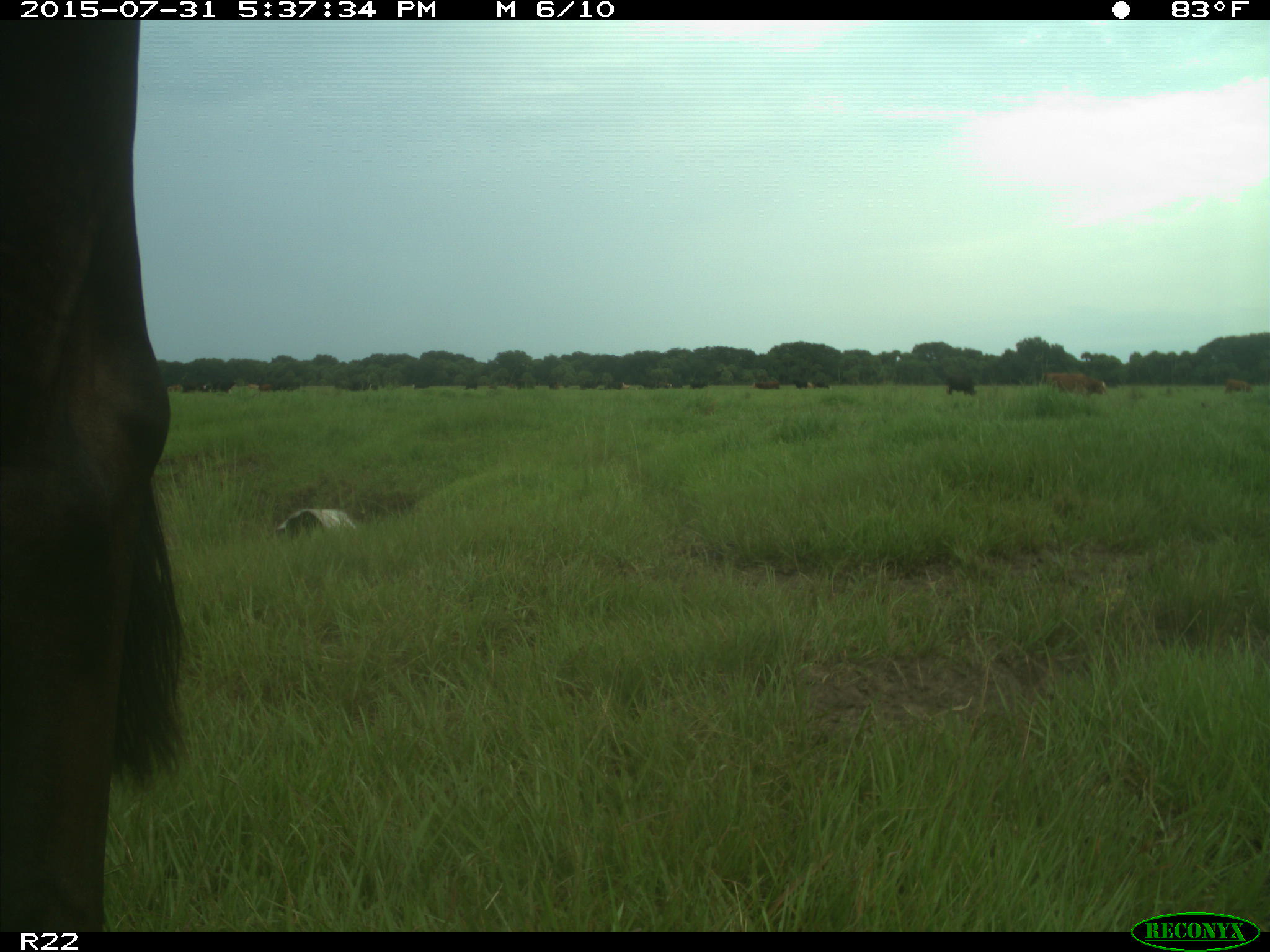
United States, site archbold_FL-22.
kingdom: Animalia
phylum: Chordata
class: Mammalia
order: Artiodactyla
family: Bovidae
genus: Bos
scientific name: Bos taurus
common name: domestic cow